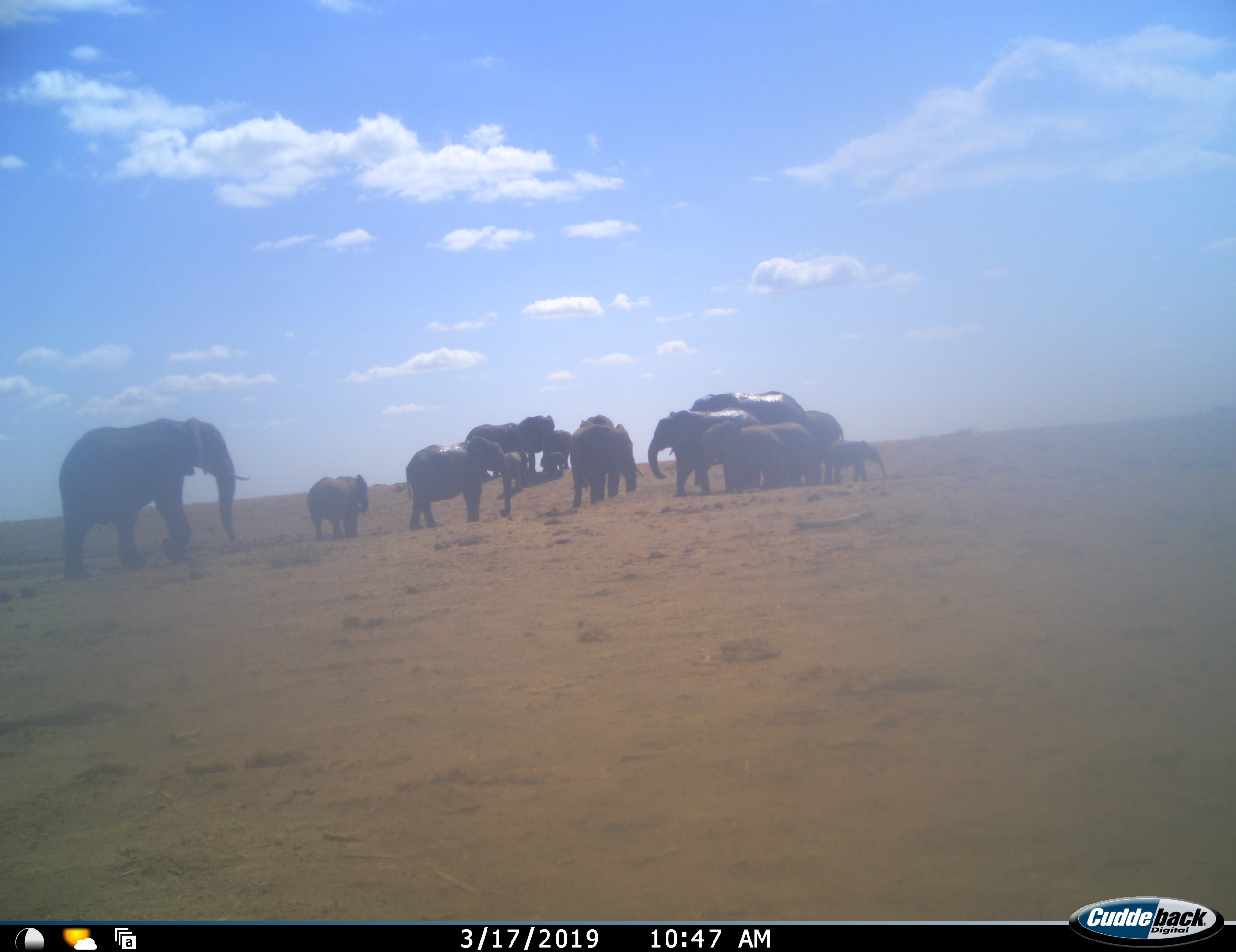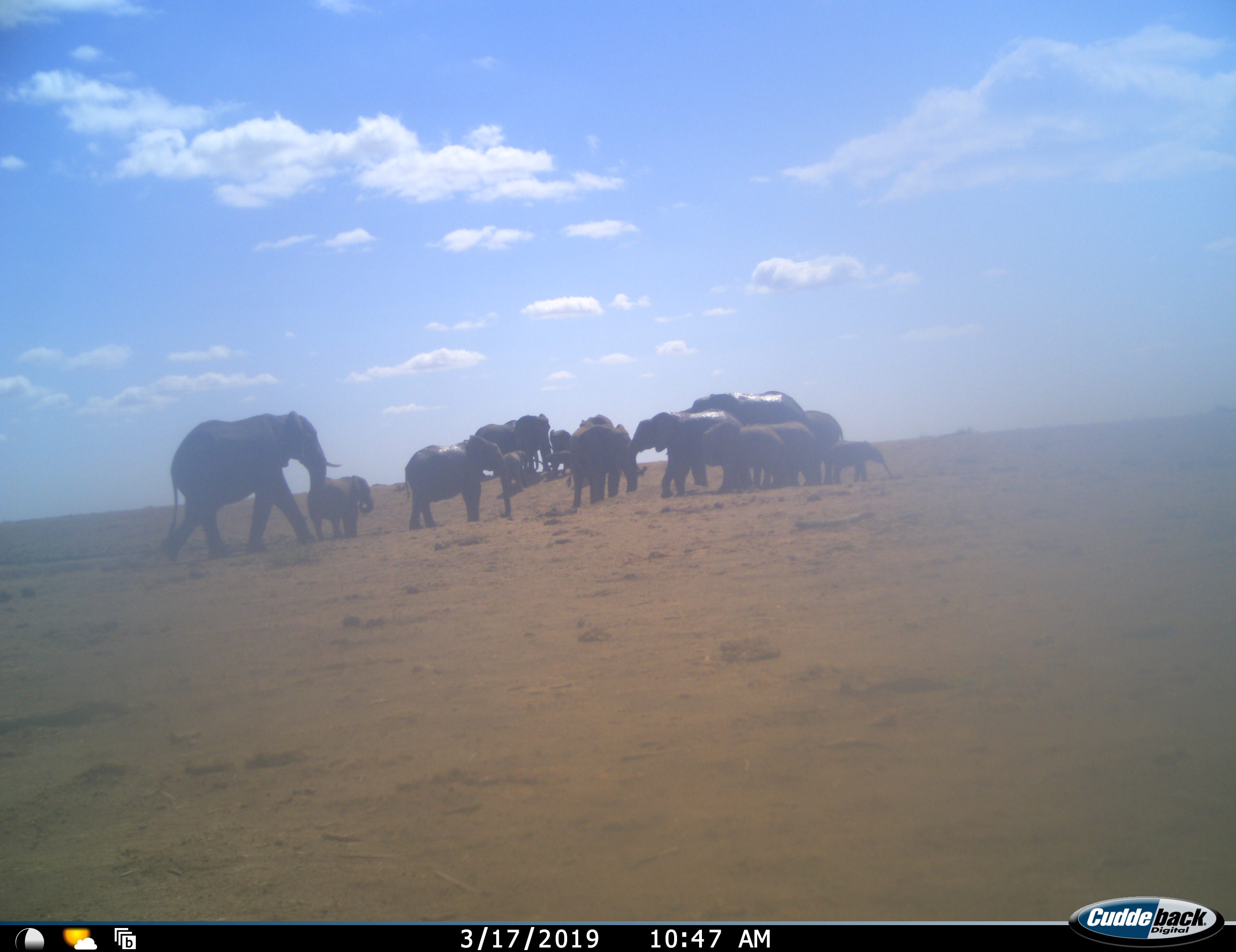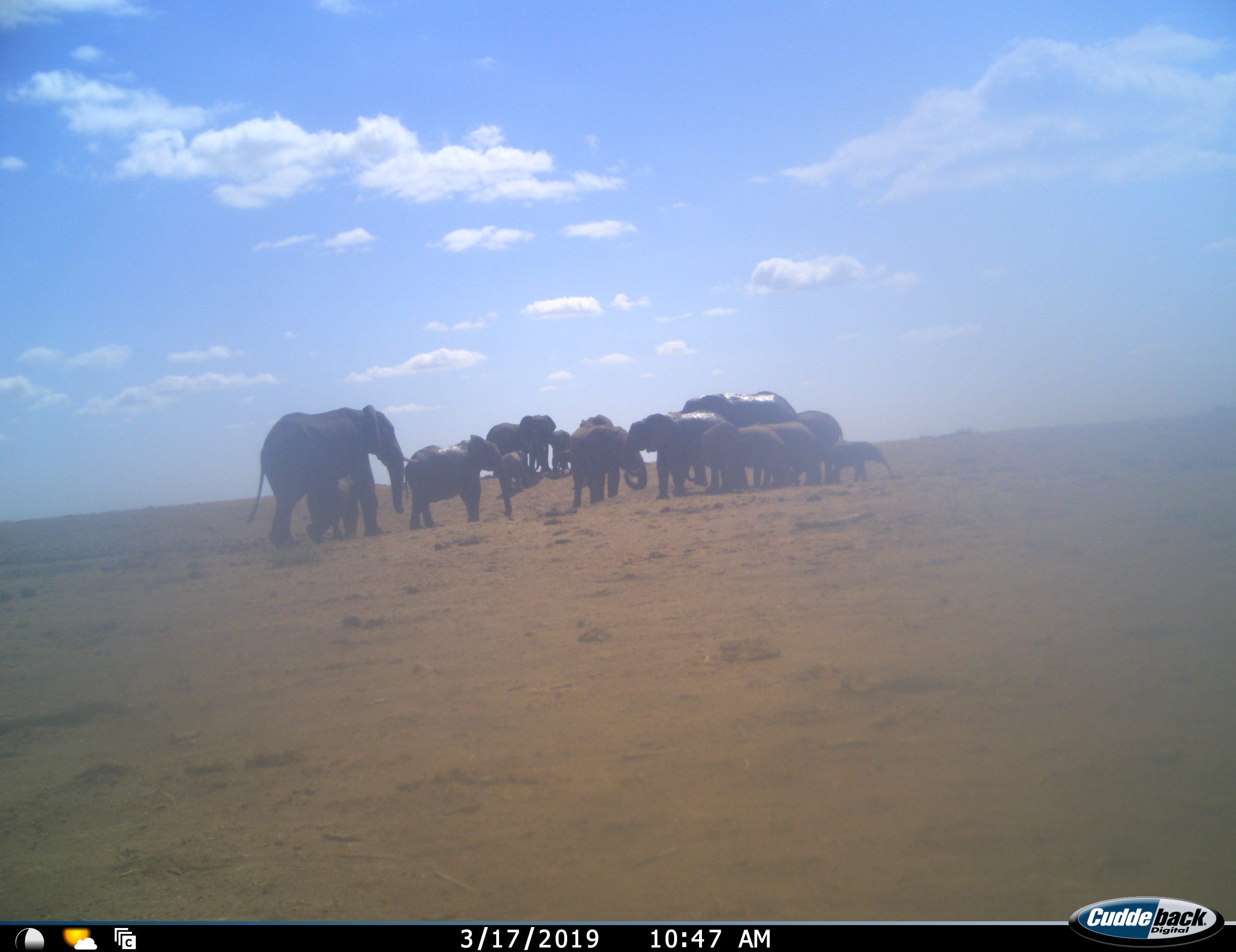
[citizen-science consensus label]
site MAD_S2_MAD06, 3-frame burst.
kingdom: Animalia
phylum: Chordata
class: Mammalia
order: Proboscidea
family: Elephantidae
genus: Loxodonta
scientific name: Loxodonta africana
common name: african bush elephant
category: elephant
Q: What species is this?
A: Elephant (african bush elephant) (Loxodonta africana).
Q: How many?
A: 11-50.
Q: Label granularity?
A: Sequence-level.